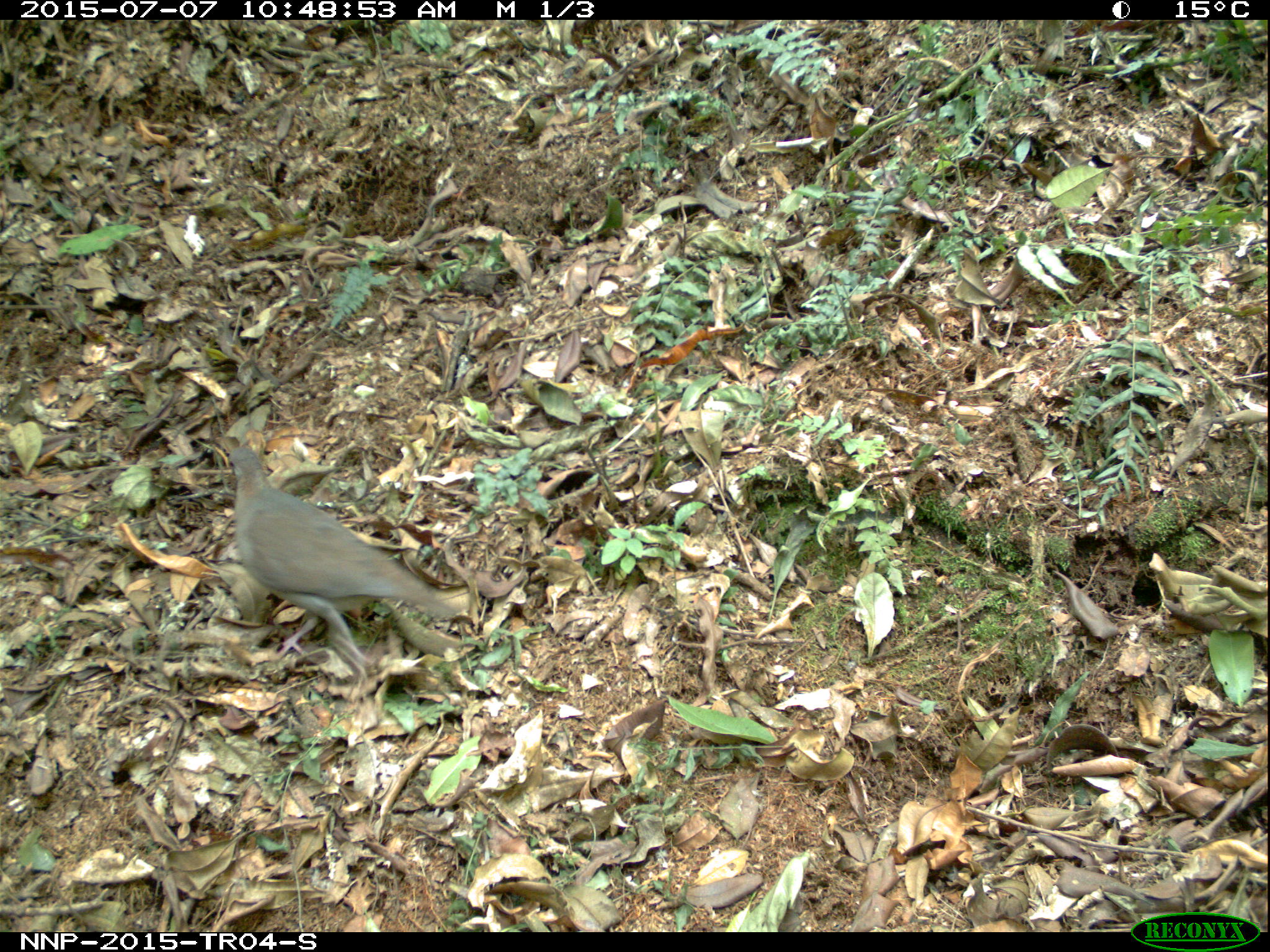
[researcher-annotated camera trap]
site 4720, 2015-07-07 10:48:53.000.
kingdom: Animalia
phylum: Chordata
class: Aves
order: Columbiformes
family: Columbidae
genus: Turtur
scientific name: Turtur tympanistria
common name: tambourine dove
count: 1